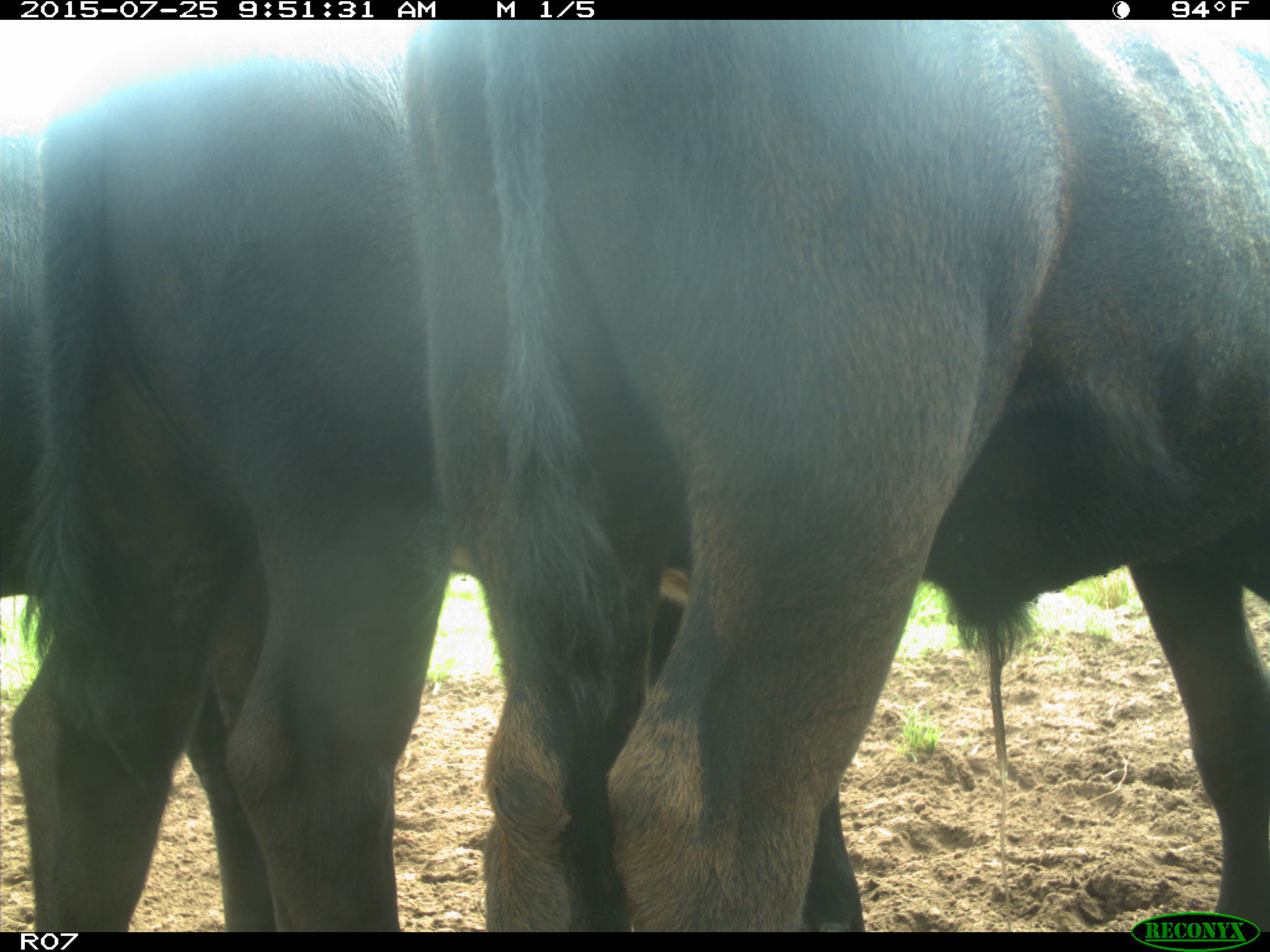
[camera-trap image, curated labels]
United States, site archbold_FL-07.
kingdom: Animalia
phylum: Chordata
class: Mammalia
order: Artiodactyla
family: Bovidae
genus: Bos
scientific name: Bos taurus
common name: domestic cow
Bos taurus (domestic cow).